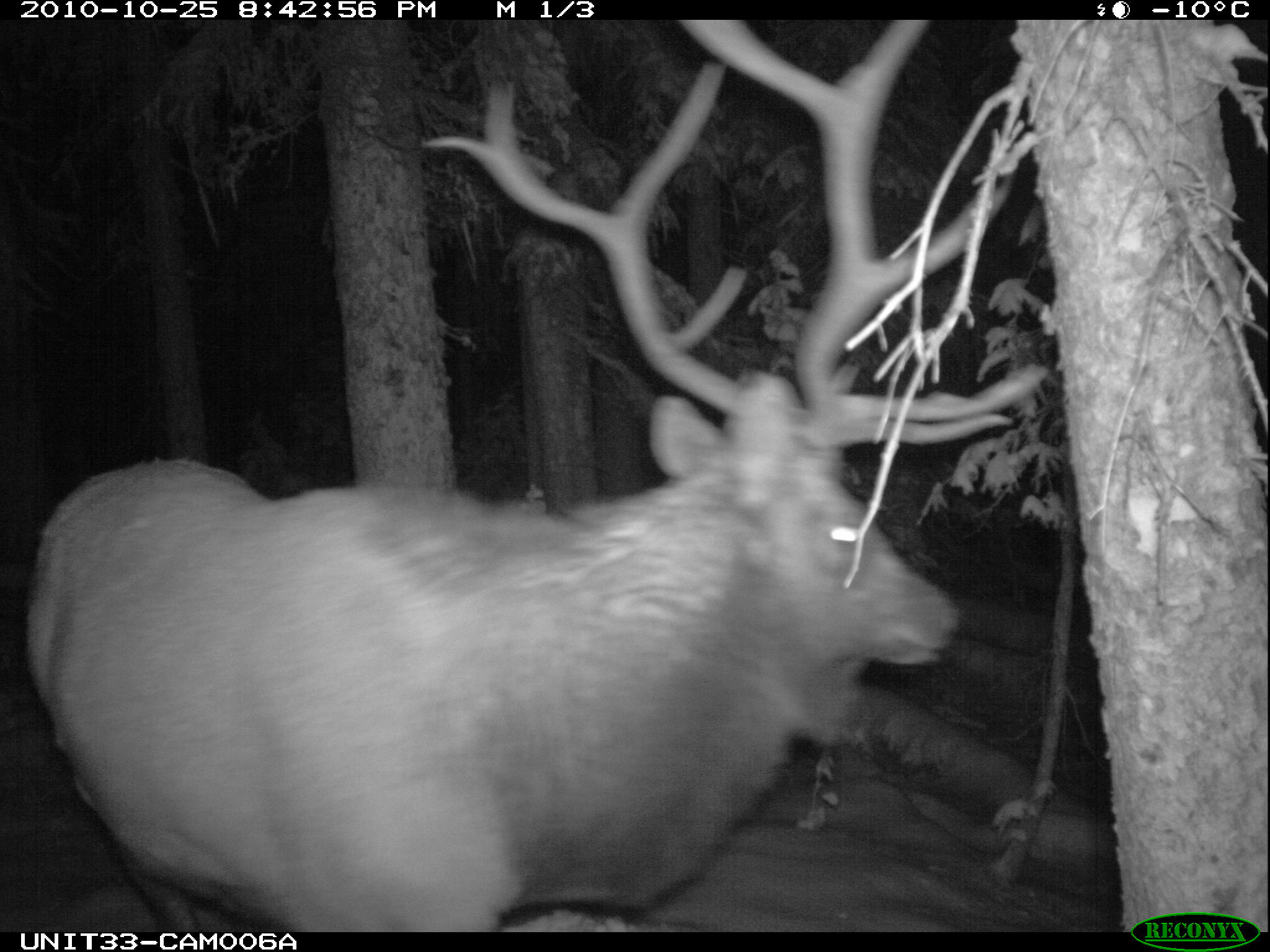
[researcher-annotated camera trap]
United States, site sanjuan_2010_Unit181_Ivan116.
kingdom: Animalia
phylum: Chordata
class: Mammalia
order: Artiodactyla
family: Cervidae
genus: Cervus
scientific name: Cervus elaphus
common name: red deer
Cervus elaphus (red deer).